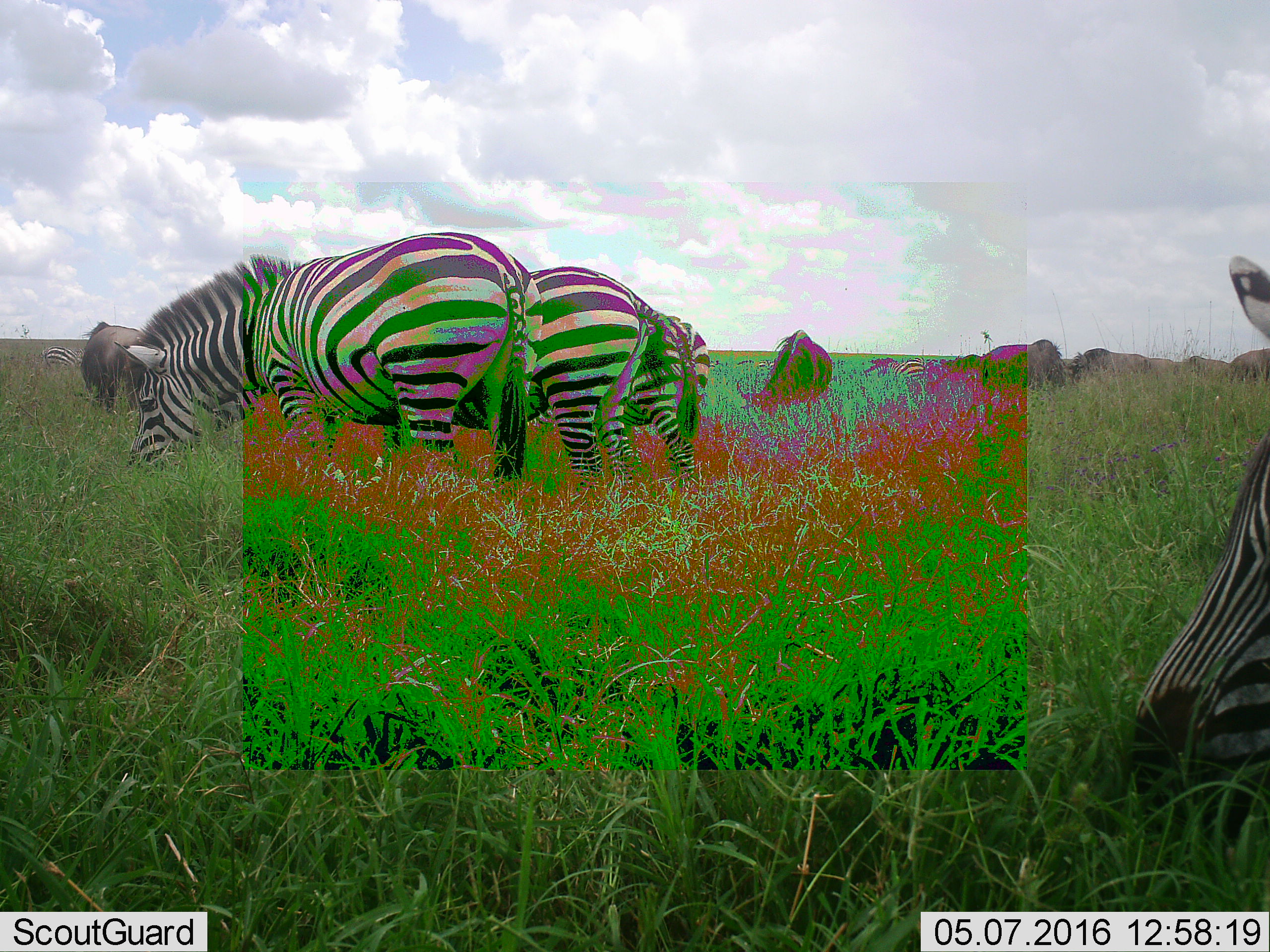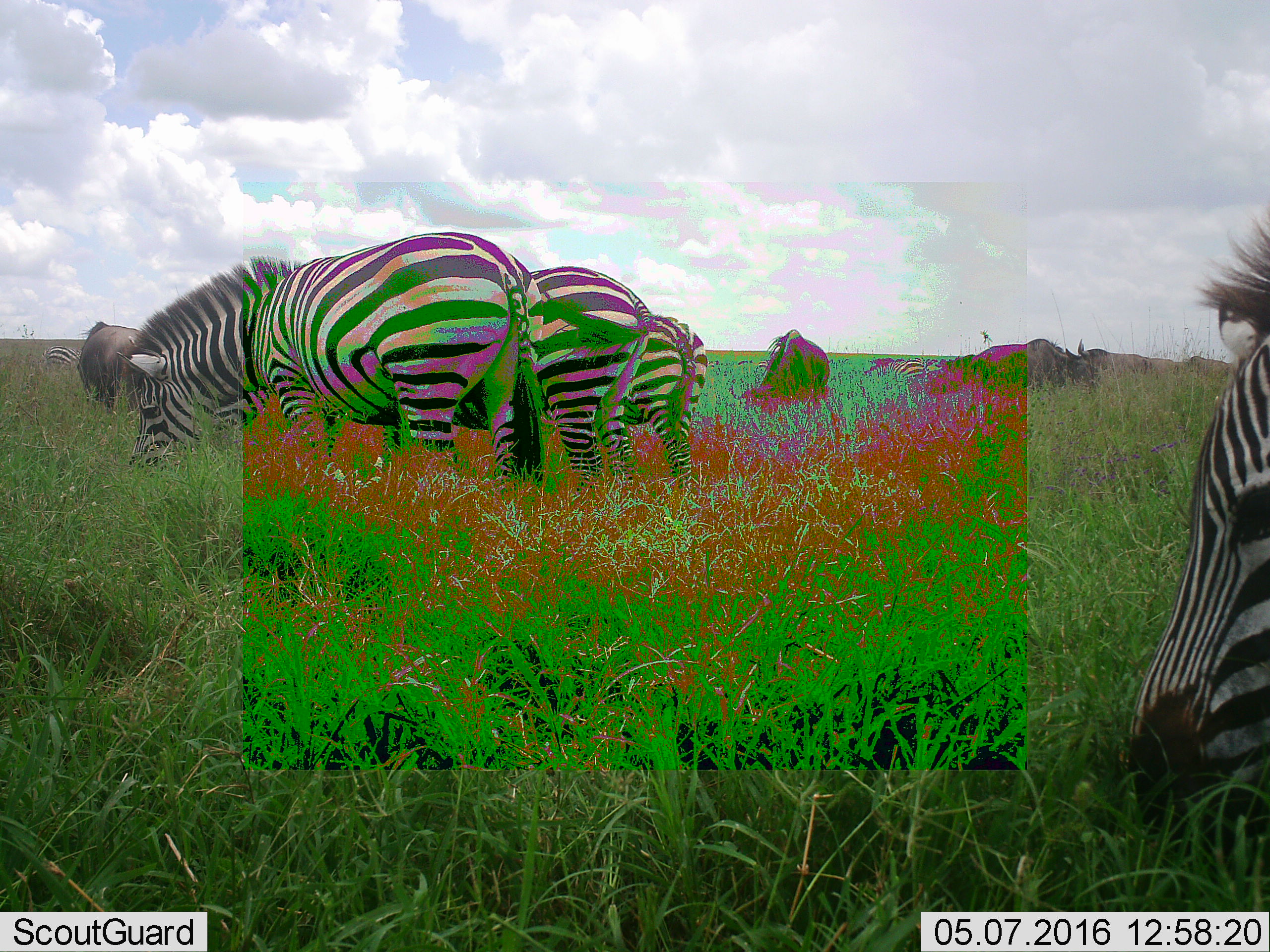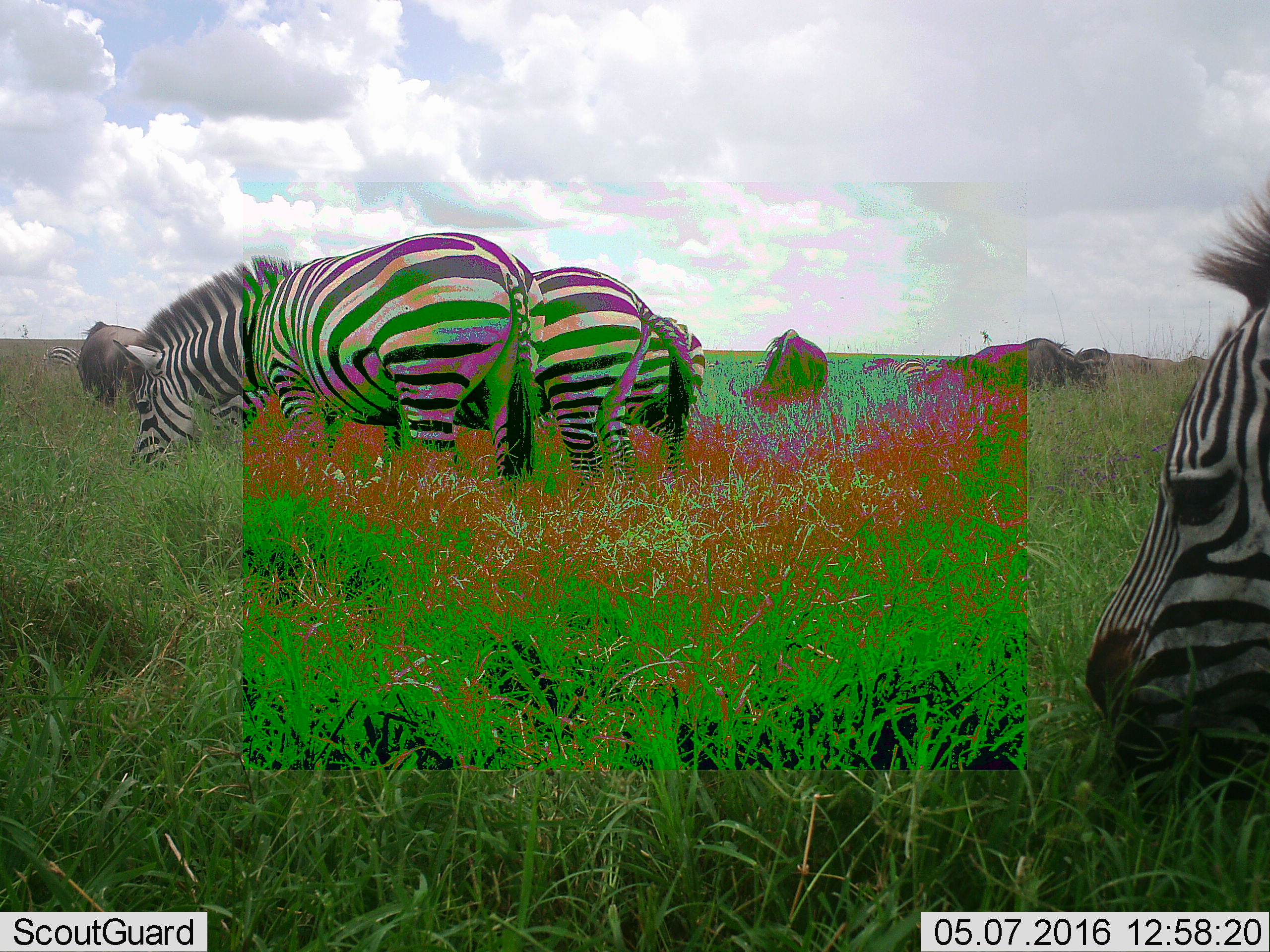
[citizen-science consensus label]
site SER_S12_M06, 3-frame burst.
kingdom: Animalia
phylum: Chordata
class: Mammalia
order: Artiodactyla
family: Bovidae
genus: Connochaetes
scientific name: Connochaetes taurinus taurinus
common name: blue wildebeest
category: wildebeestblue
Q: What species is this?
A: Wildebeestblue (blue wildebeest) (Connochaetes taurinus taurinus).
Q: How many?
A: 6.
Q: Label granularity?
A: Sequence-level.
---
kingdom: Animalia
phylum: Chordata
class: Mammalia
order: Perissodactyla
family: Equidae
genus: Equus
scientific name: Equus quagga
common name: plains zebra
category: zebraplains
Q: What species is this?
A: Zebraplains (plains zebra) (Equus quagga).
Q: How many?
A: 6.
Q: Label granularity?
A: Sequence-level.